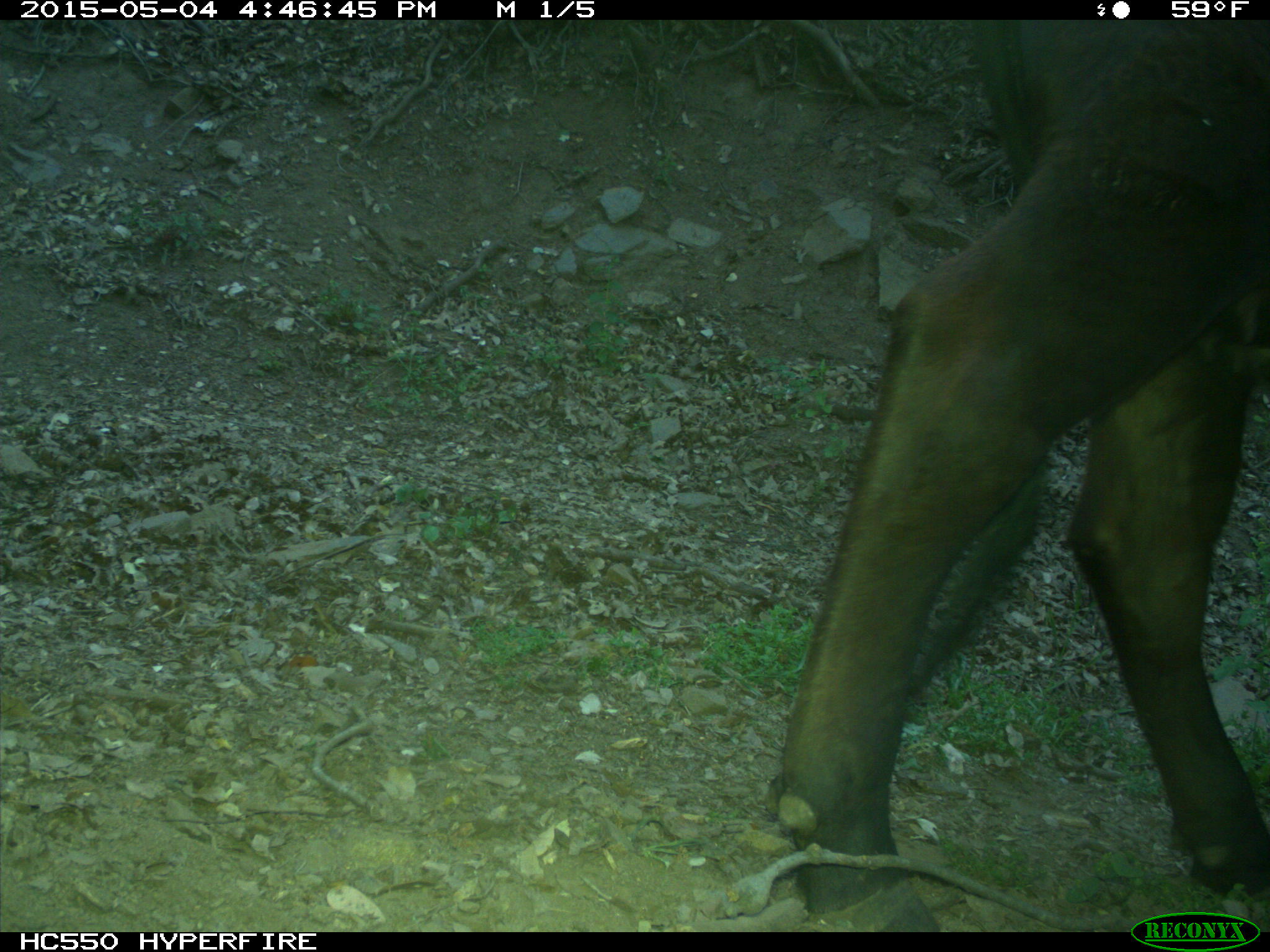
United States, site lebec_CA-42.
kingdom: Animalia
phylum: Chordata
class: Mammalia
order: Artiodactyla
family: Bovidae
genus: Bos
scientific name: Bos taurus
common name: domestic cow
Bos taurus (domestic cow).